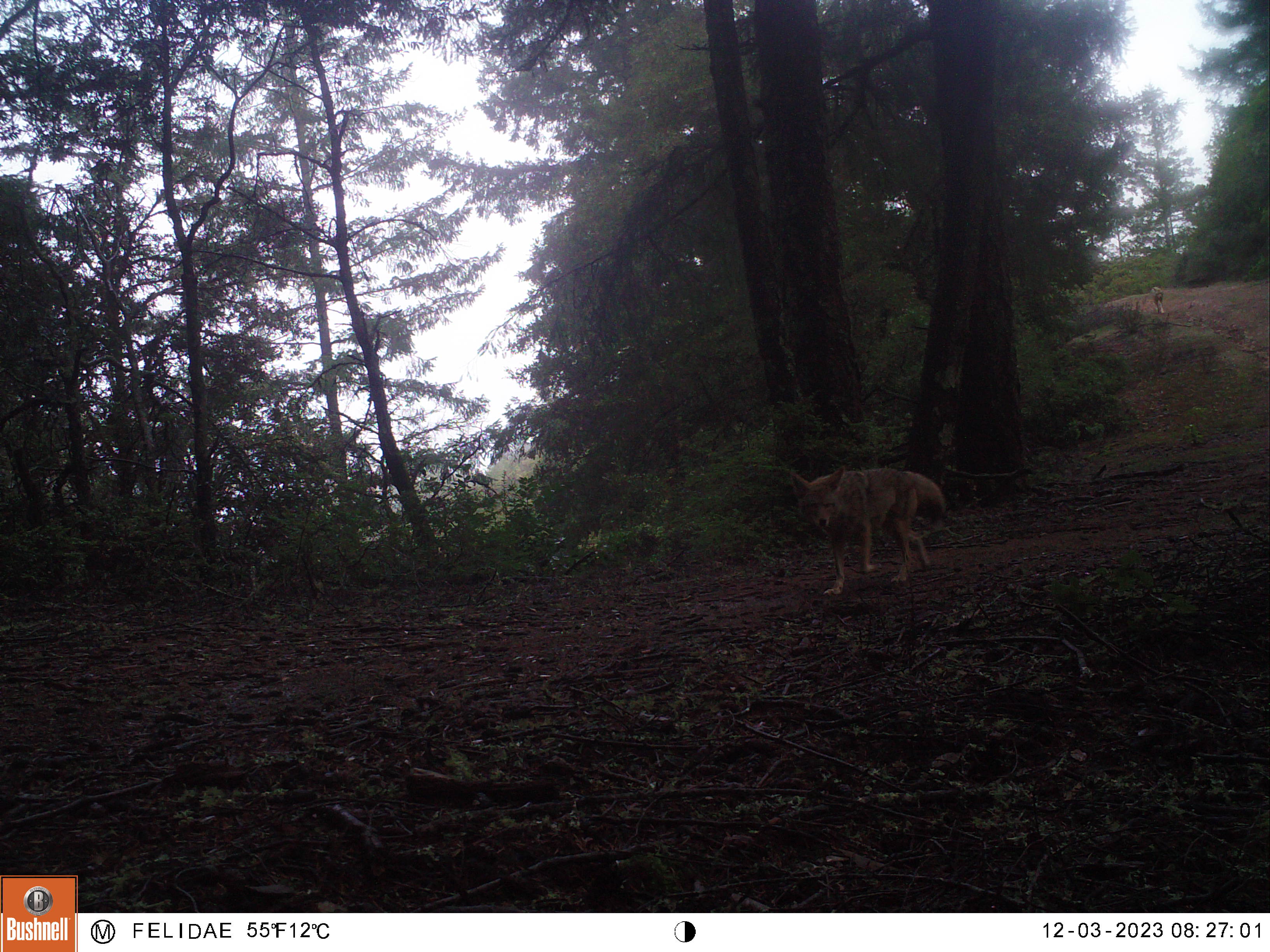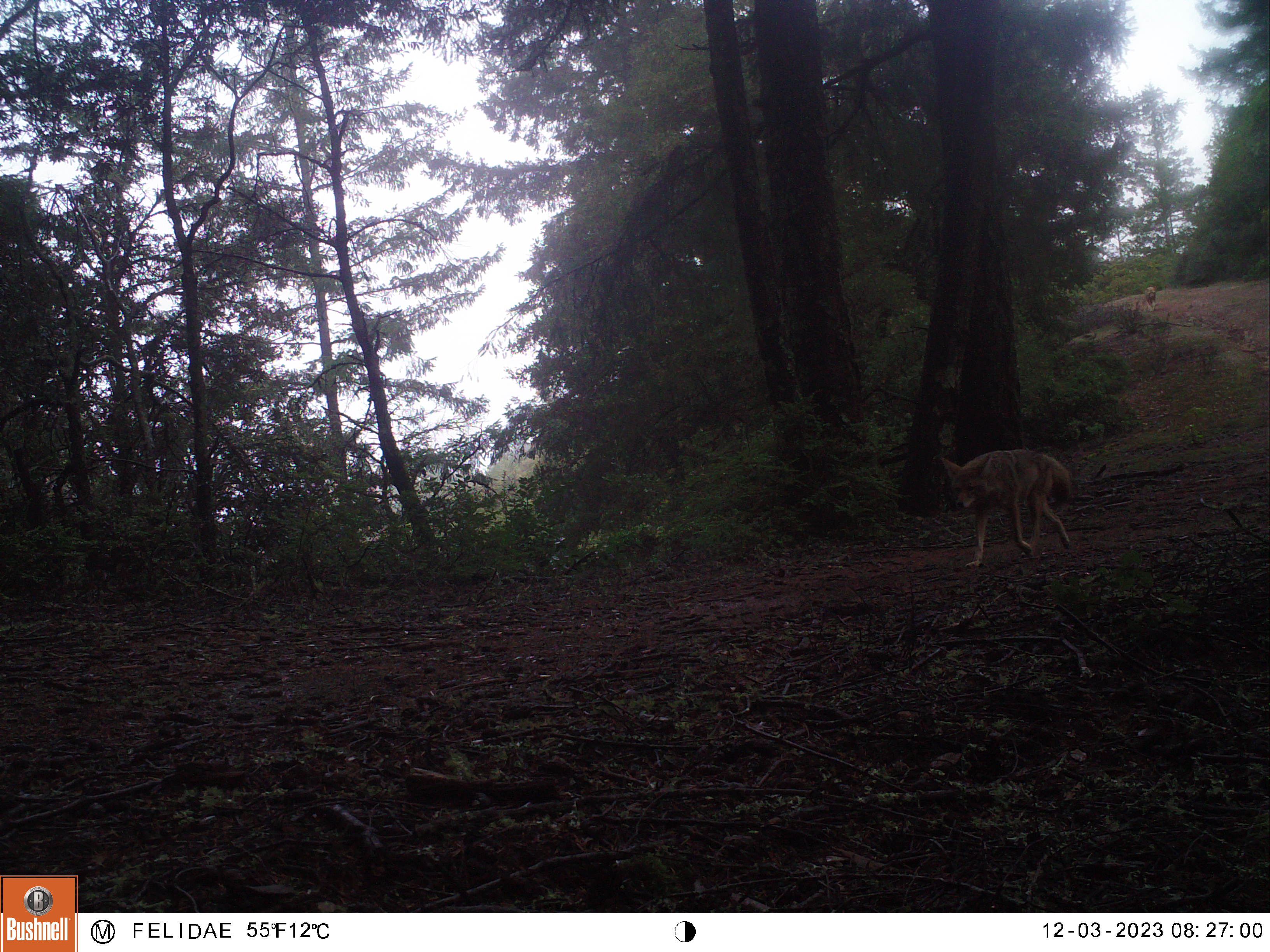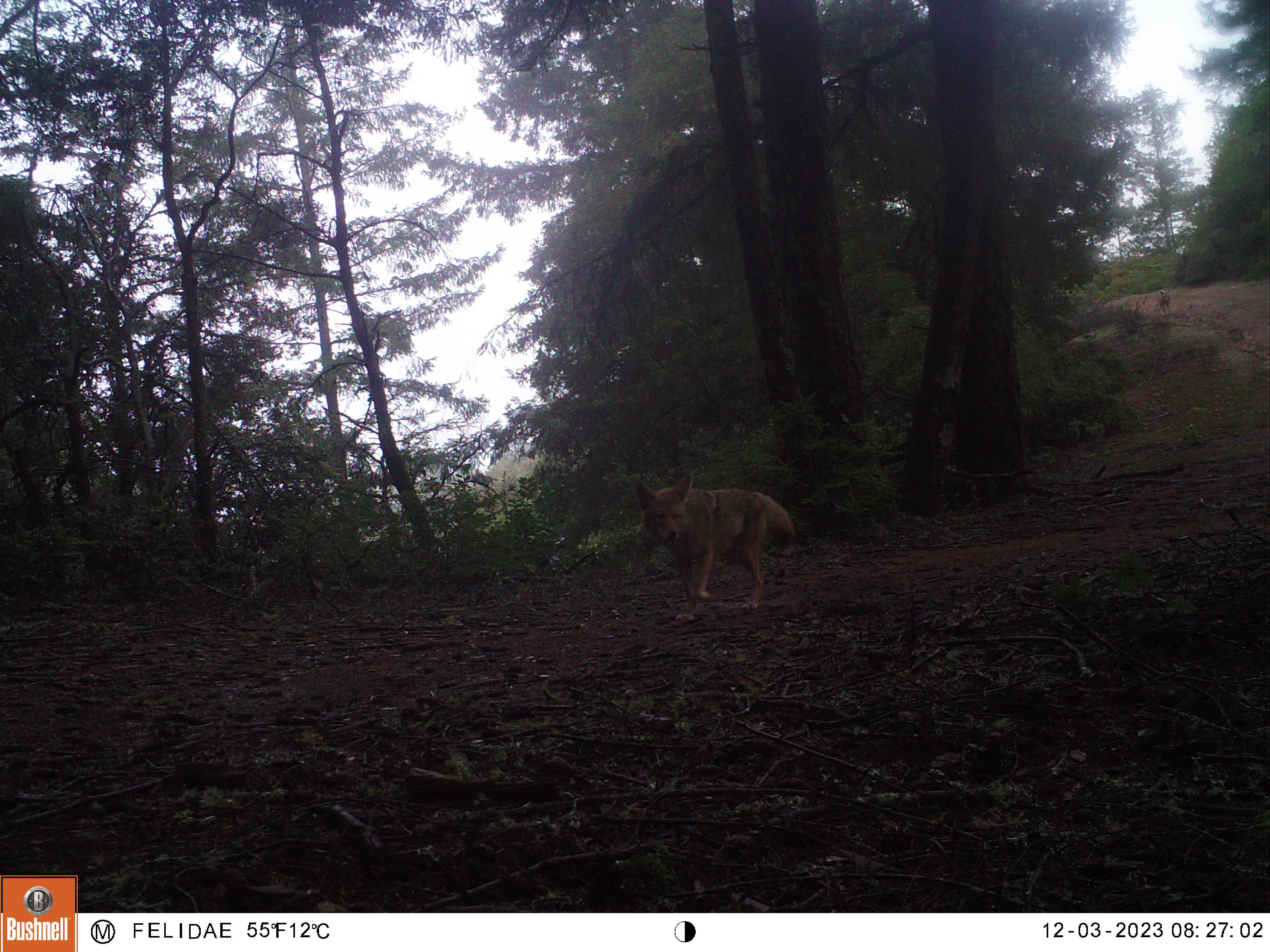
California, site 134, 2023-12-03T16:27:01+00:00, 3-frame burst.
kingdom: Animalia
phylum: Chordata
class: Mammalia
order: Carnivora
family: Canidae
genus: Canis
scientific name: Canis latrans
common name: coyote